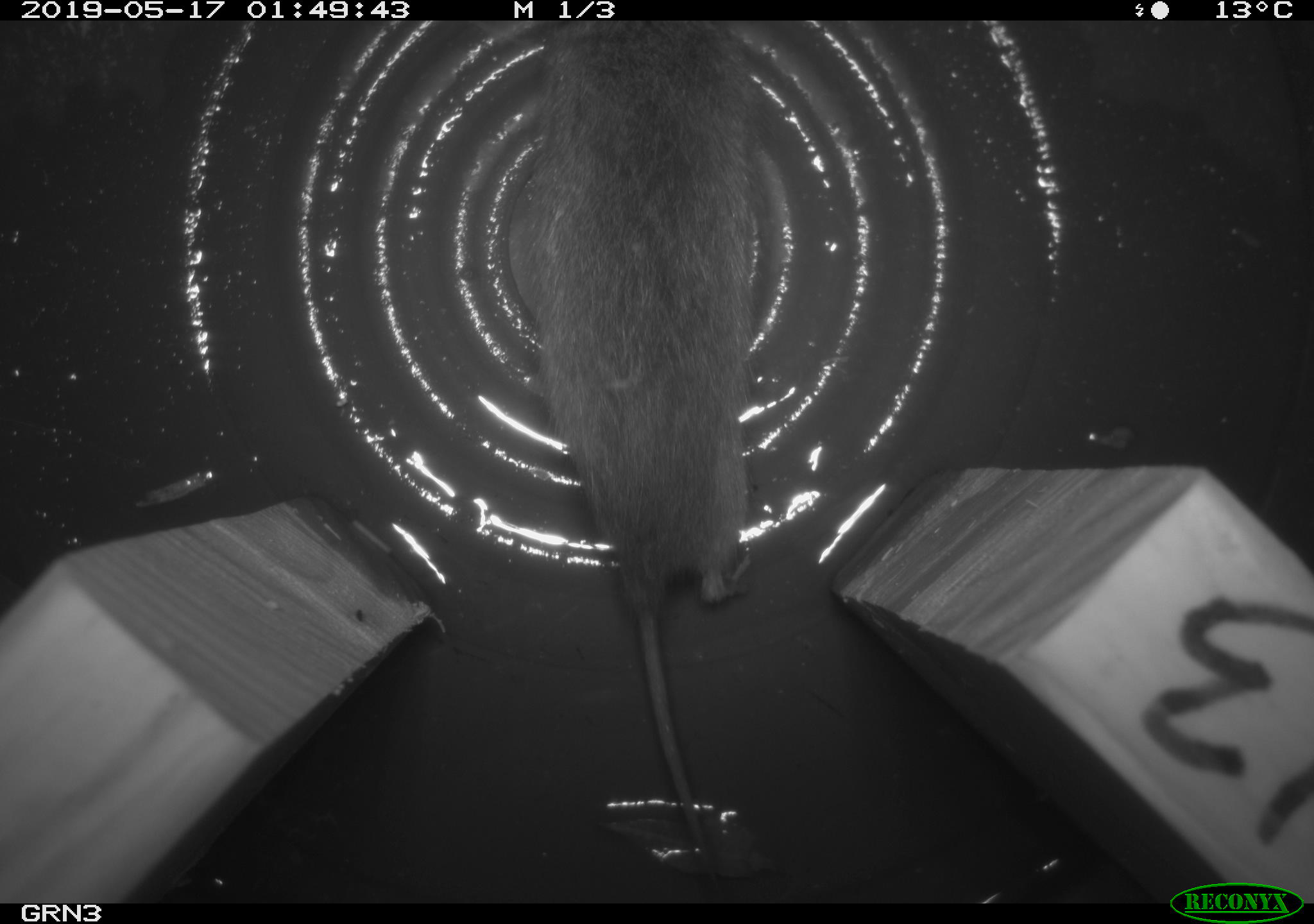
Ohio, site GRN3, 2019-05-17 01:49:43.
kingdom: Animalia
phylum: Chordata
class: Mammalia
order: Rodentia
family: Cricetidae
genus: Microtus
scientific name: Microtus pennsylvanicus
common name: meadow vole